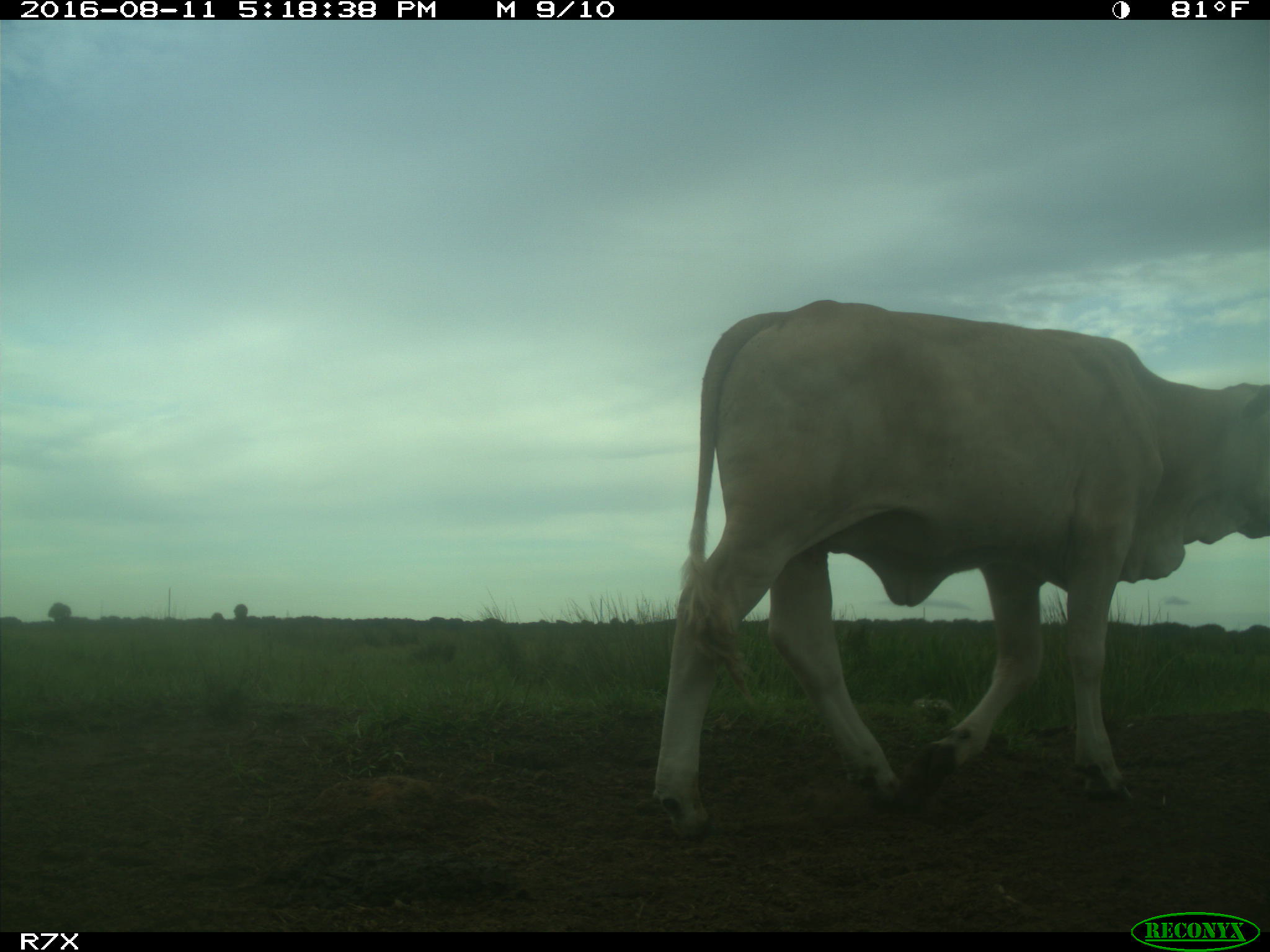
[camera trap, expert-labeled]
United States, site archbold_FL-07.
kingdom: Animalia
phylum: Chordata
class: Mammalia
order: Artiodactyla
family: Bovidae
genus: Bos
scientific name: Bos taurus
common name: domestic cow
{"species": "Bos taurus (domestic cow)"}